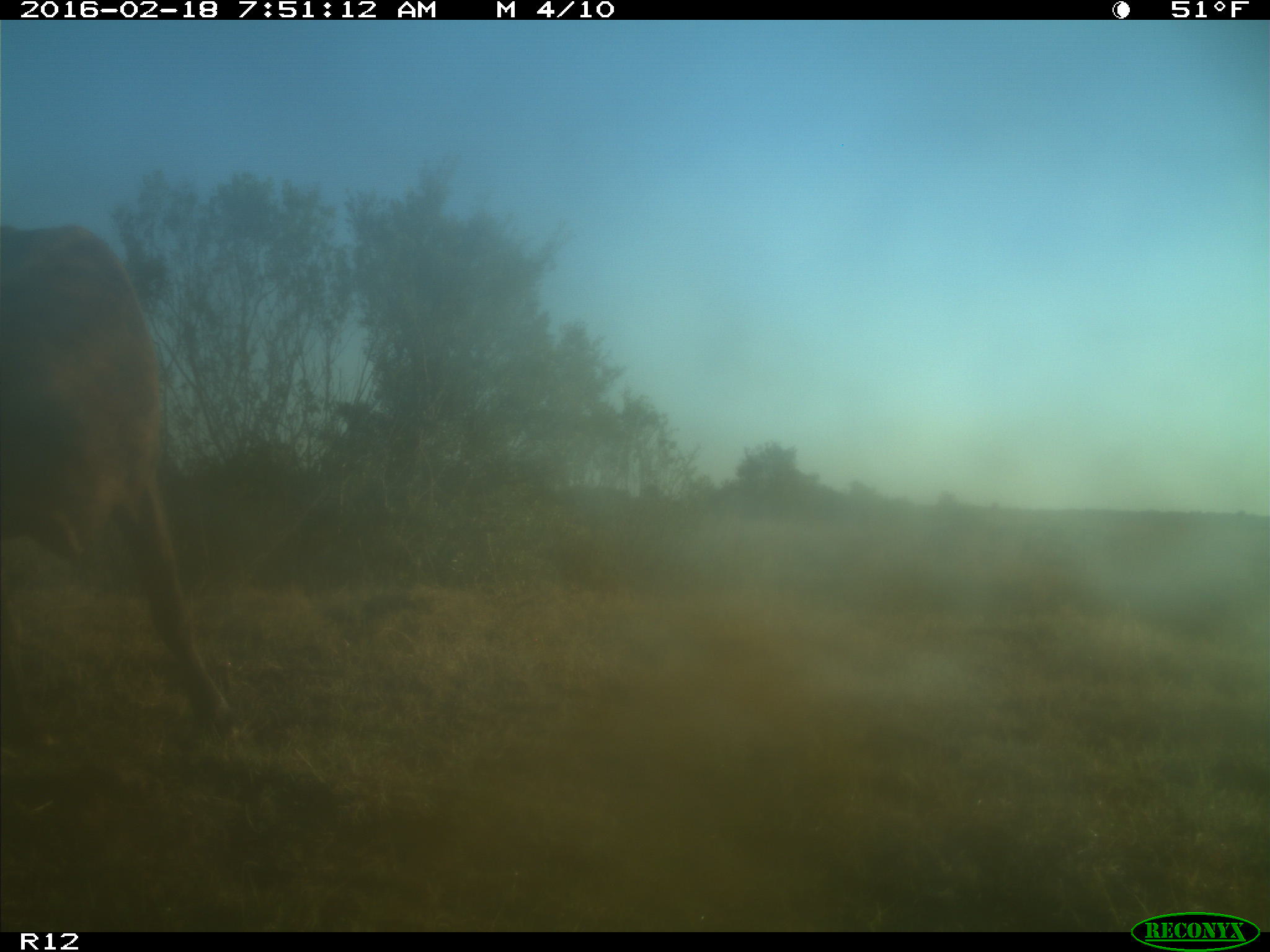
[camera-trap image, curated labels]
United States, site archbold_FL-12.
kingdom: Animalia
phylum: Chordata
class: Mammalia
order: Artiodactyla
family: Bovidae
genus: Bos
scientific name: Bos taurus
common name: domestic cow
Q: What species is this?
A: Bos taurus (domestic cow).